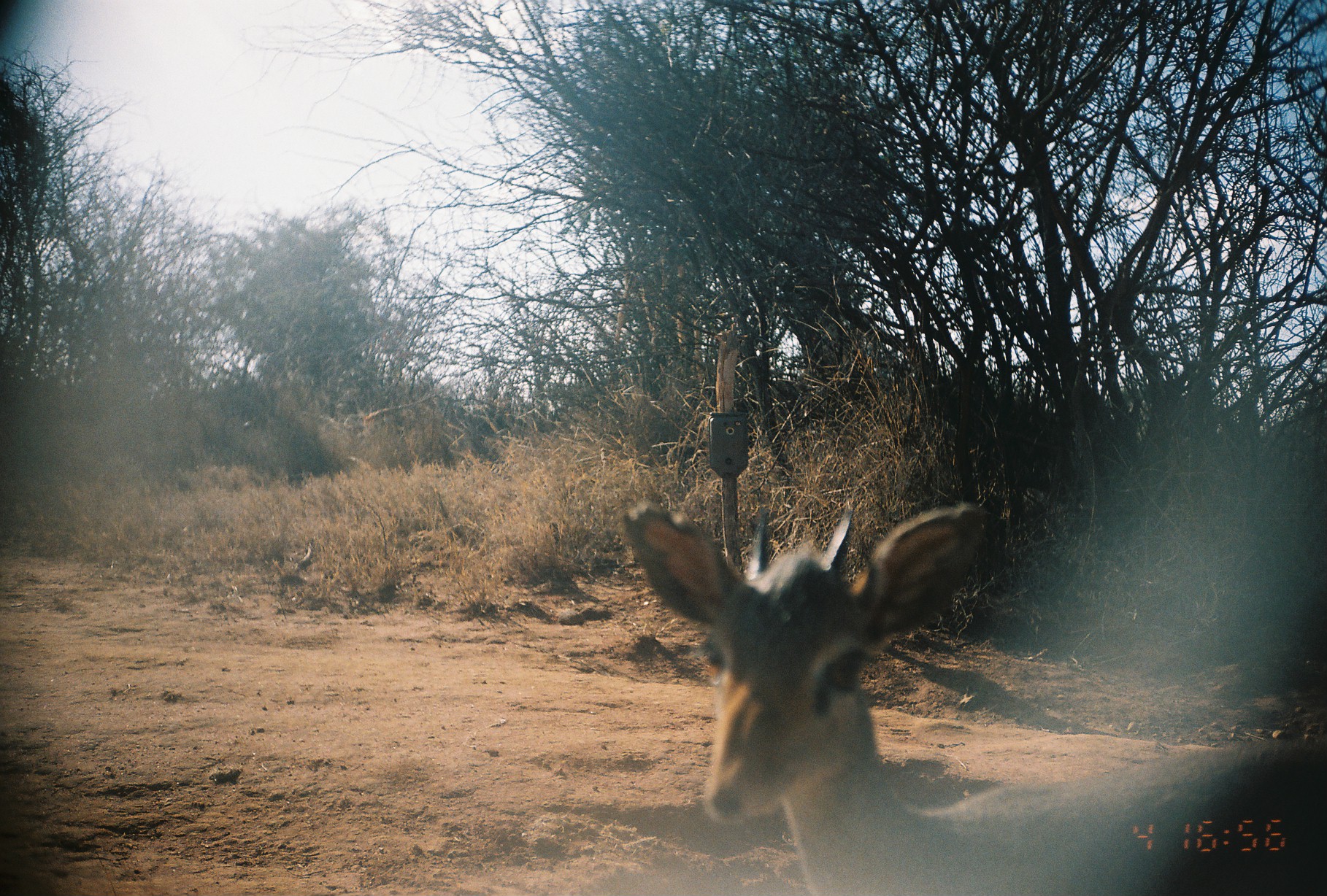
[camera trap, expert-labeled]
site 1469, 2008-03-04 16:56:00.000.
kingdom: Animalia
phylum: Chordata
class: Mammalia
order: Artiodactyla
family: Bovidae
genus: Madoqua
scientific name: Madoqua guentheri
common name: günther's dik-dik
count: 1